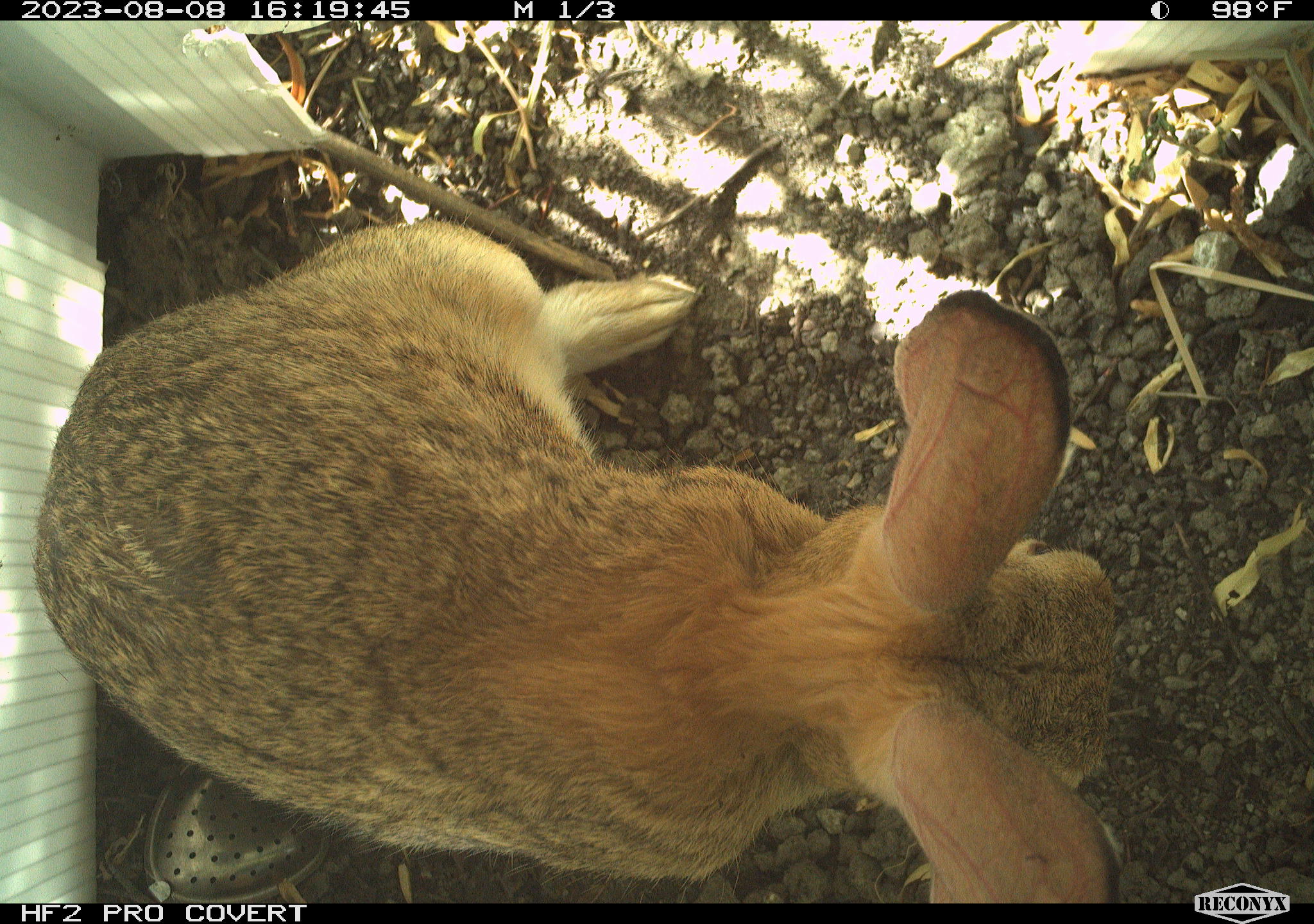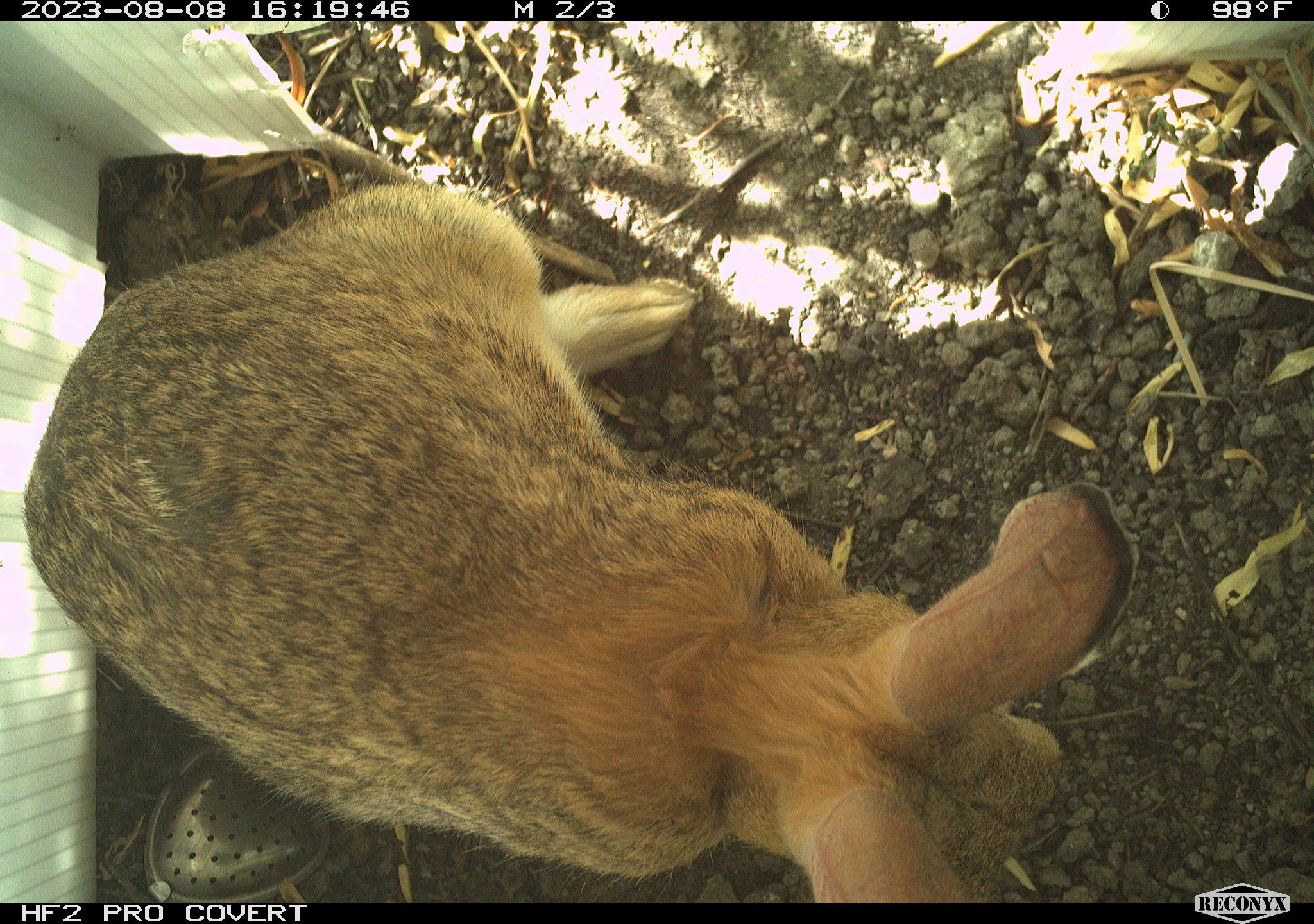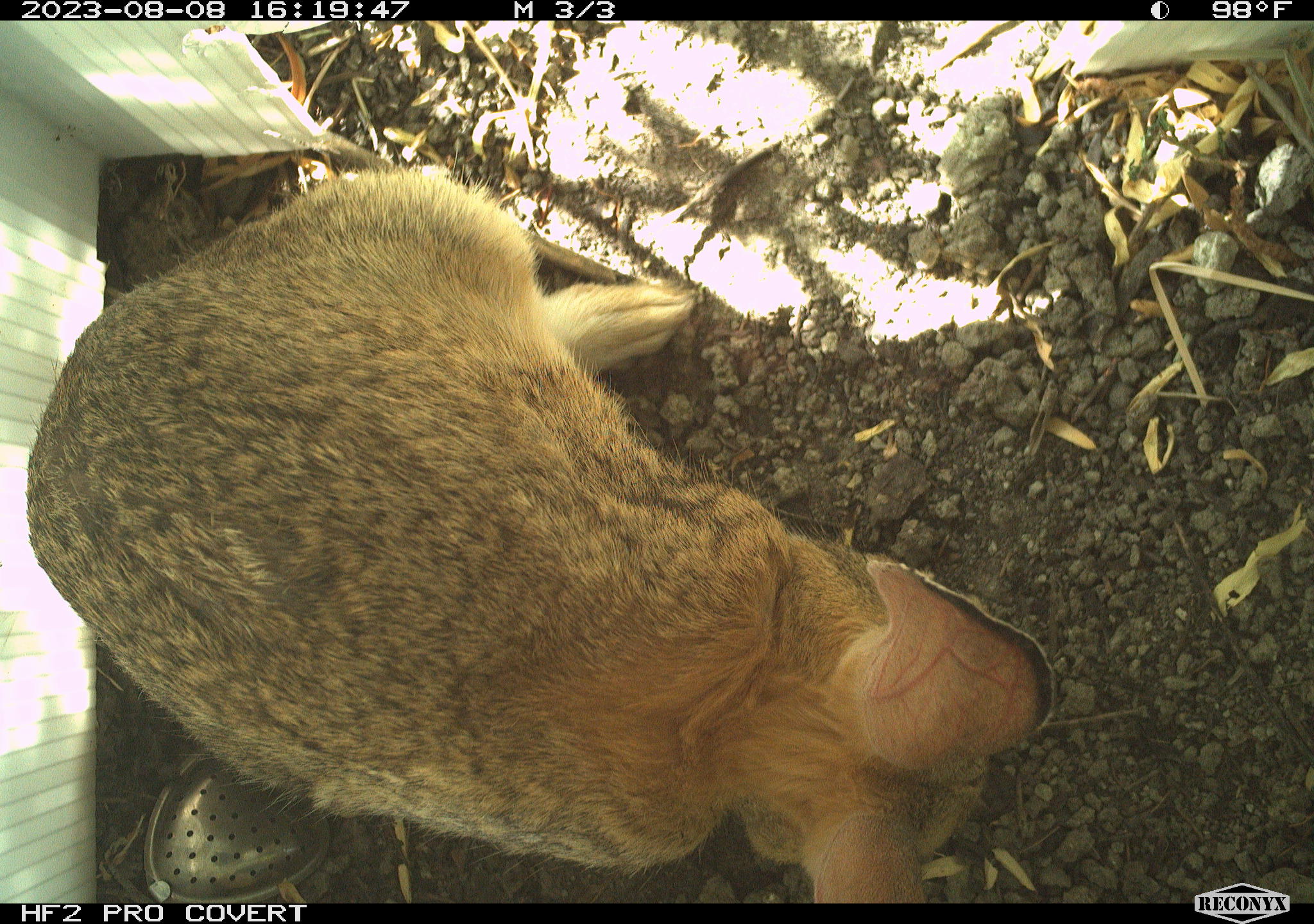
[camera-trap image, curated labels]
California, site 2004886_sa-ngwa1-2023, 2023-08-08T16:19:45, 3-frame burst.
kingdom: Animalia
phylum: Chordata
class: Mammalia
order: Lagomorpha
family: Leporidae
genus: Sylvilagus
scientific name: Sylvilagus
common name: cottontail rabbits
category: sylvilagus species